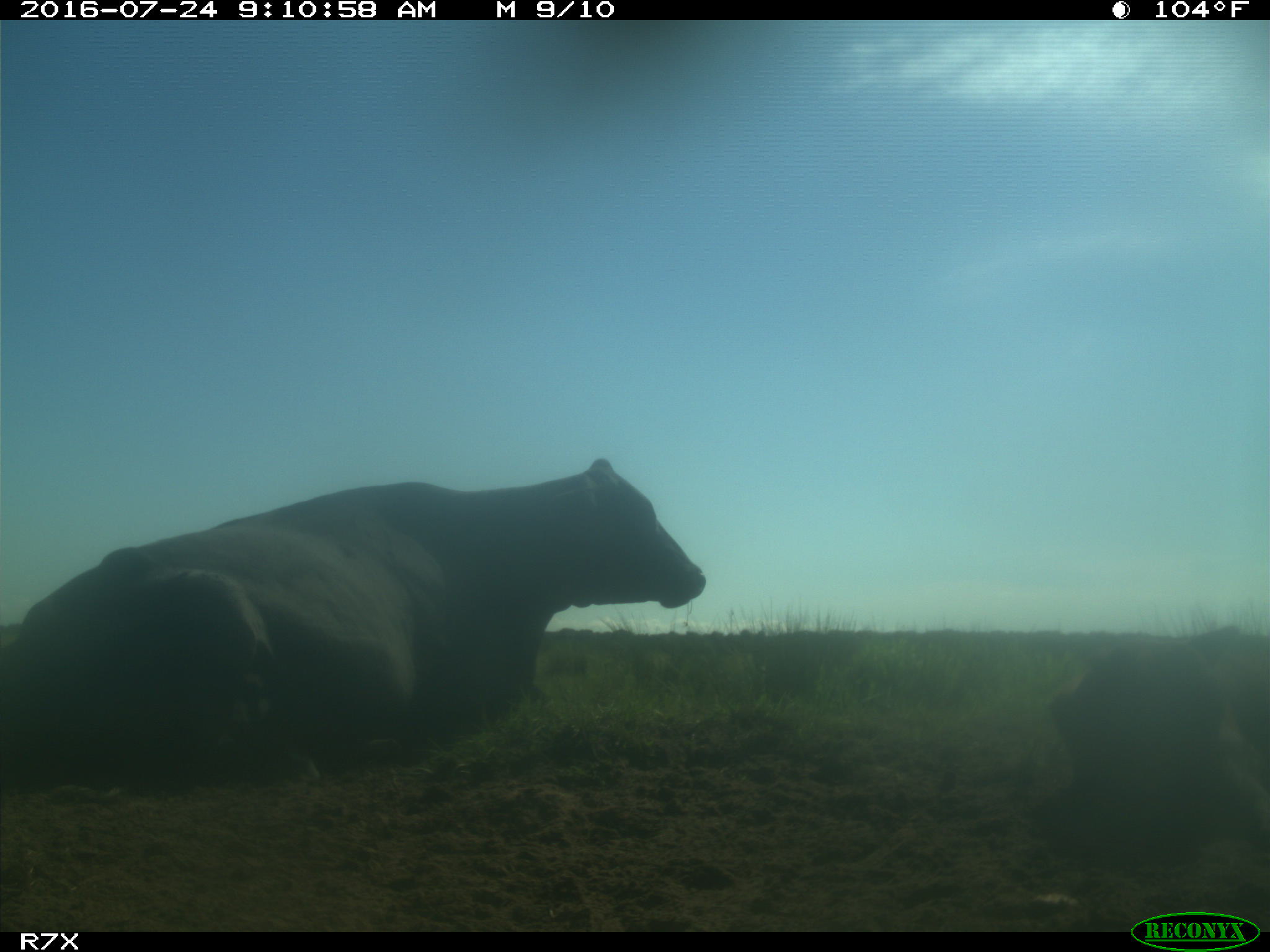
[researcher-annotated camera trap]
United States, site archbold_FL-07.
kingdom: Animalia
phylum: Chordata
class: Mammalia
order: Artiodactyla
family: Bovidae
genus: Bos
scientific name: Bos taurus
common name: domestic cow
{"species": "Bos taurus (domestic cow)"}